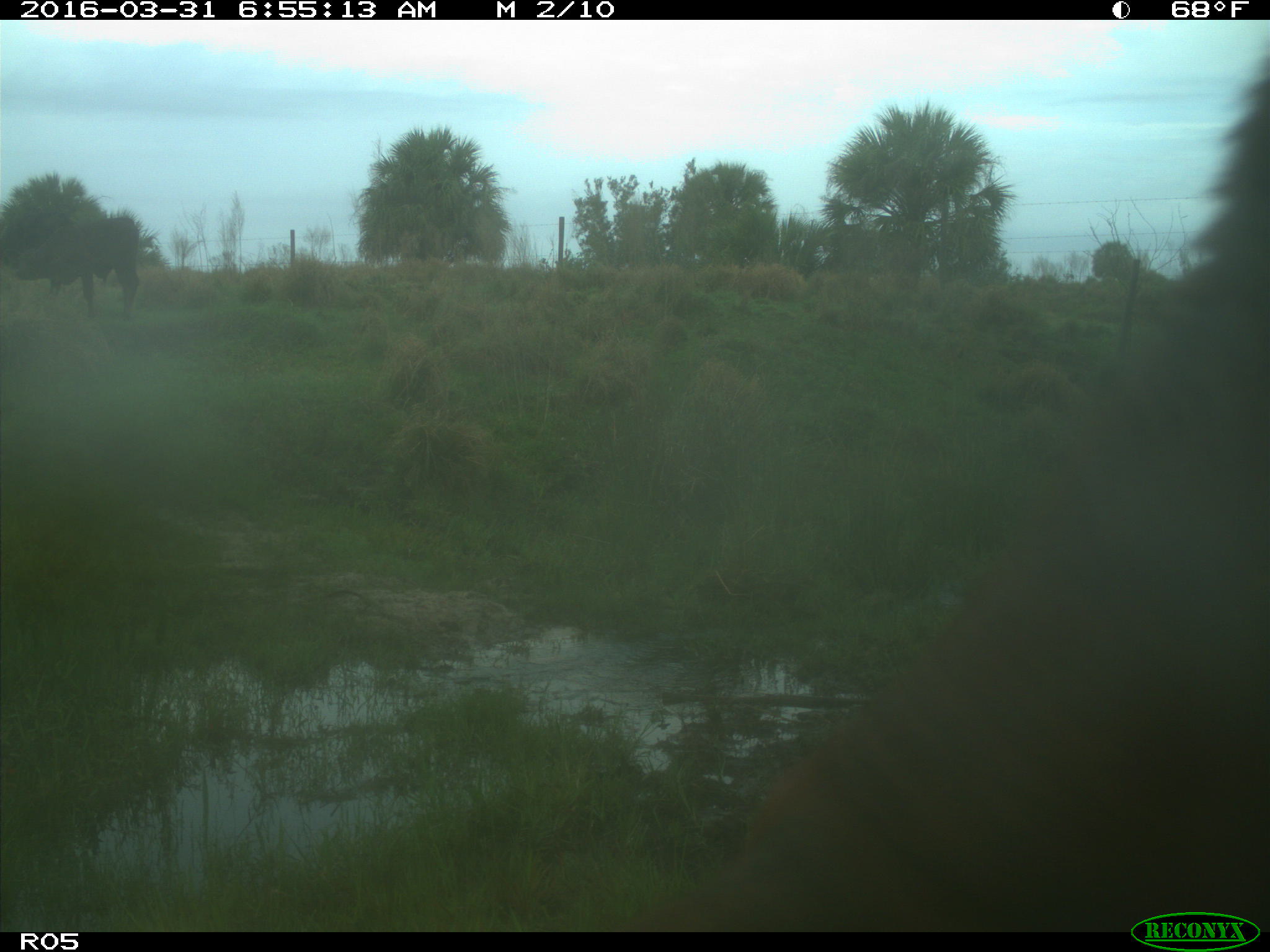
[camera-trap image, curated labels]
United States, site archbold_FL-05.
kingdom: Animalia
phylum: Chordata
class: Mammalia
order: Artiodactyla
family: Bovidae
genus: Bos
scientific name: Bos taurus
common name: domestic cow